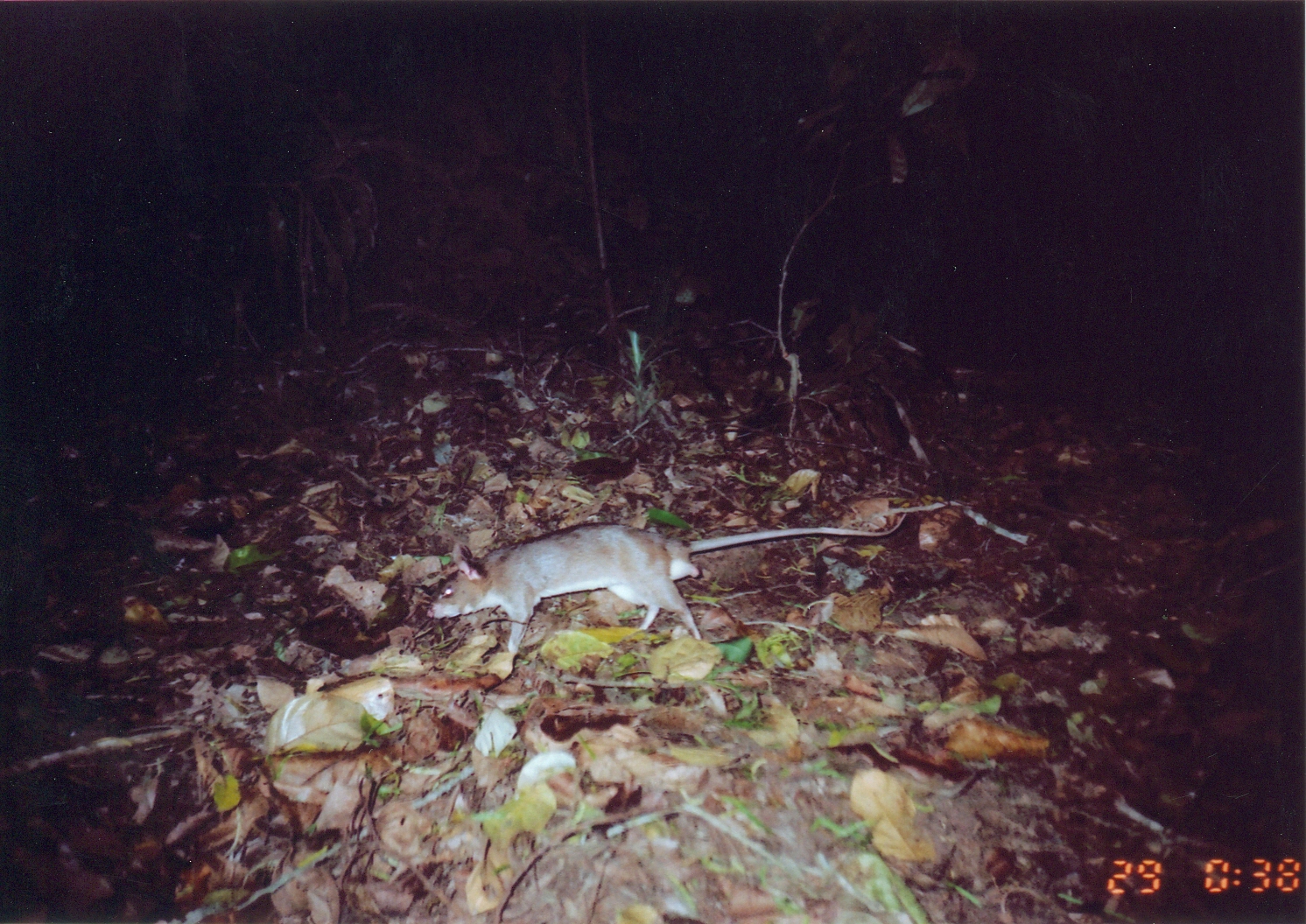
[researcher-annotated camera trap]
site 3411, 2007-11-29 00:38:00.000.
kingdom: Animalia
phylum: Chordata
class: Mammalia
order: Rodentia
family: Nesomyidae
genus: Cricetomys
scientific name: Cricetomys gambianus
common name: african giant pouched rat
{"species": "Cricetomys gambianus (african giant pouched rat)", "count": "1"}